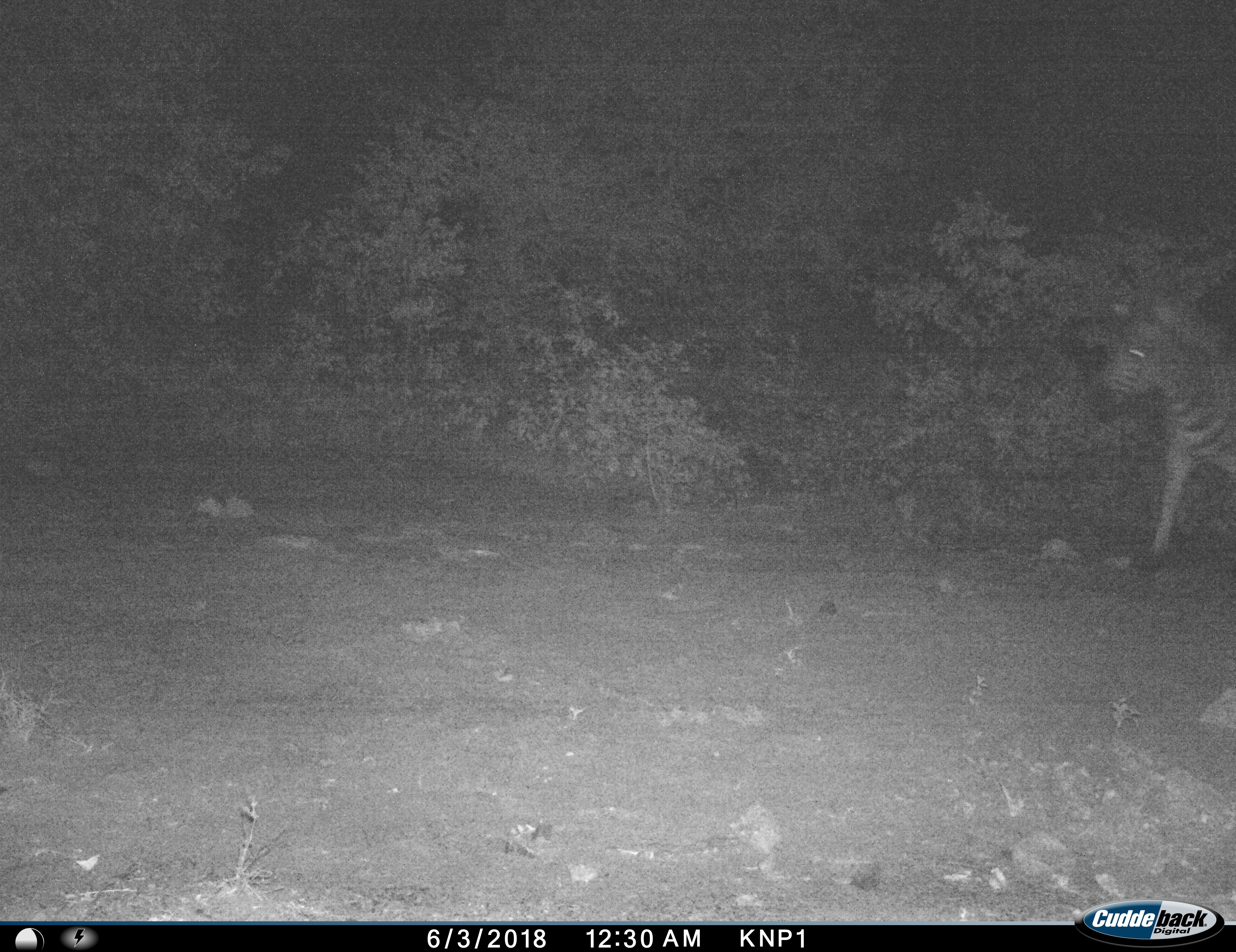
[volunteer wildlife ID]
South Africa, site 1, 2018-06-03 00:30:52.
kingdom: Animalia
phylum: Chordata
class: Mammalia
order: Perissodactyla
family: Equidae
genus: Equus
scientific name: Equus quagga burchellii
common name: burchell's zebra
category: zebraburchells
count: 1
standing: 40%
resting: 0%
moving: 70%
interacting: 0%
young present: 0%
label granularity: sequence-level